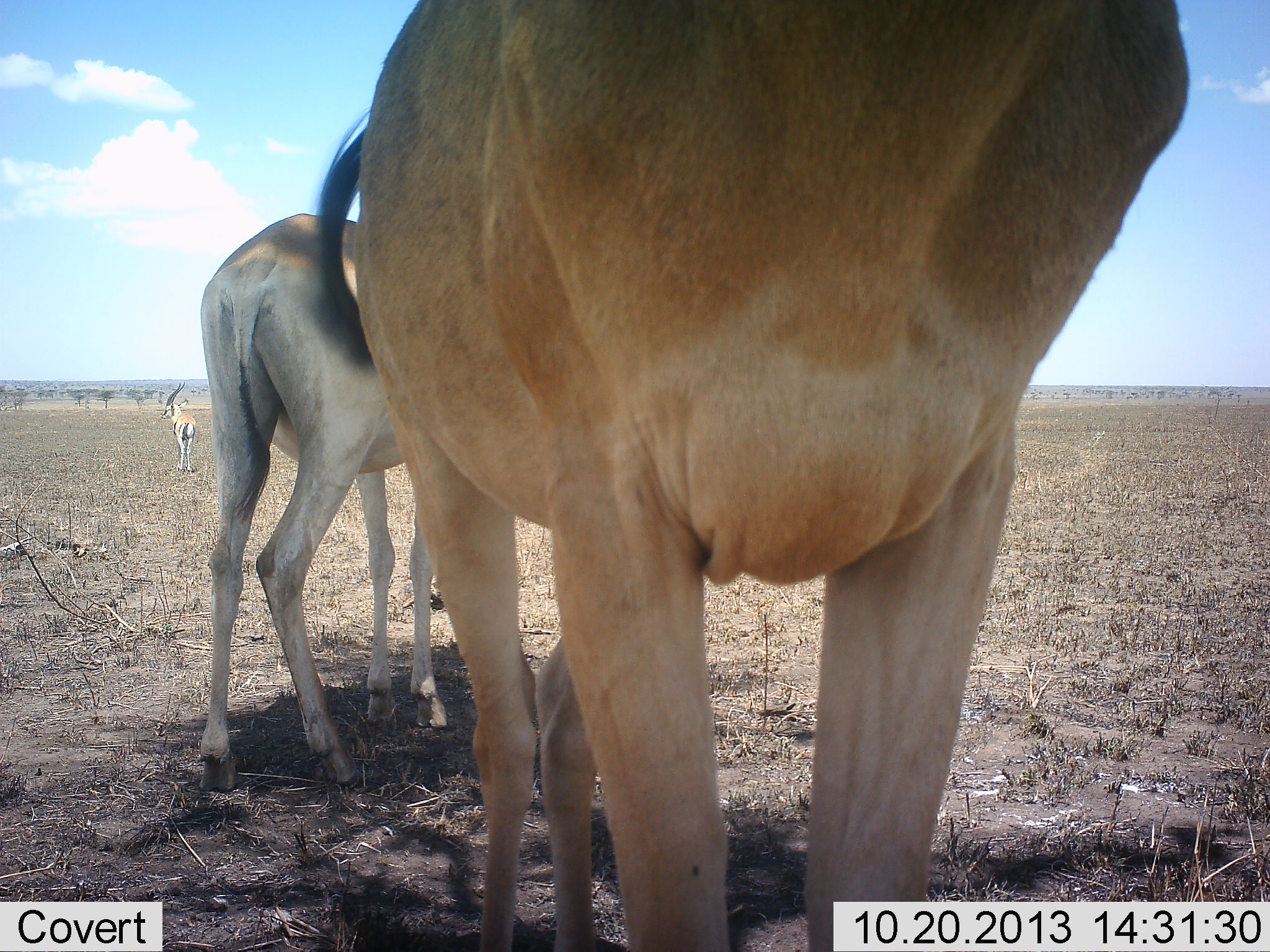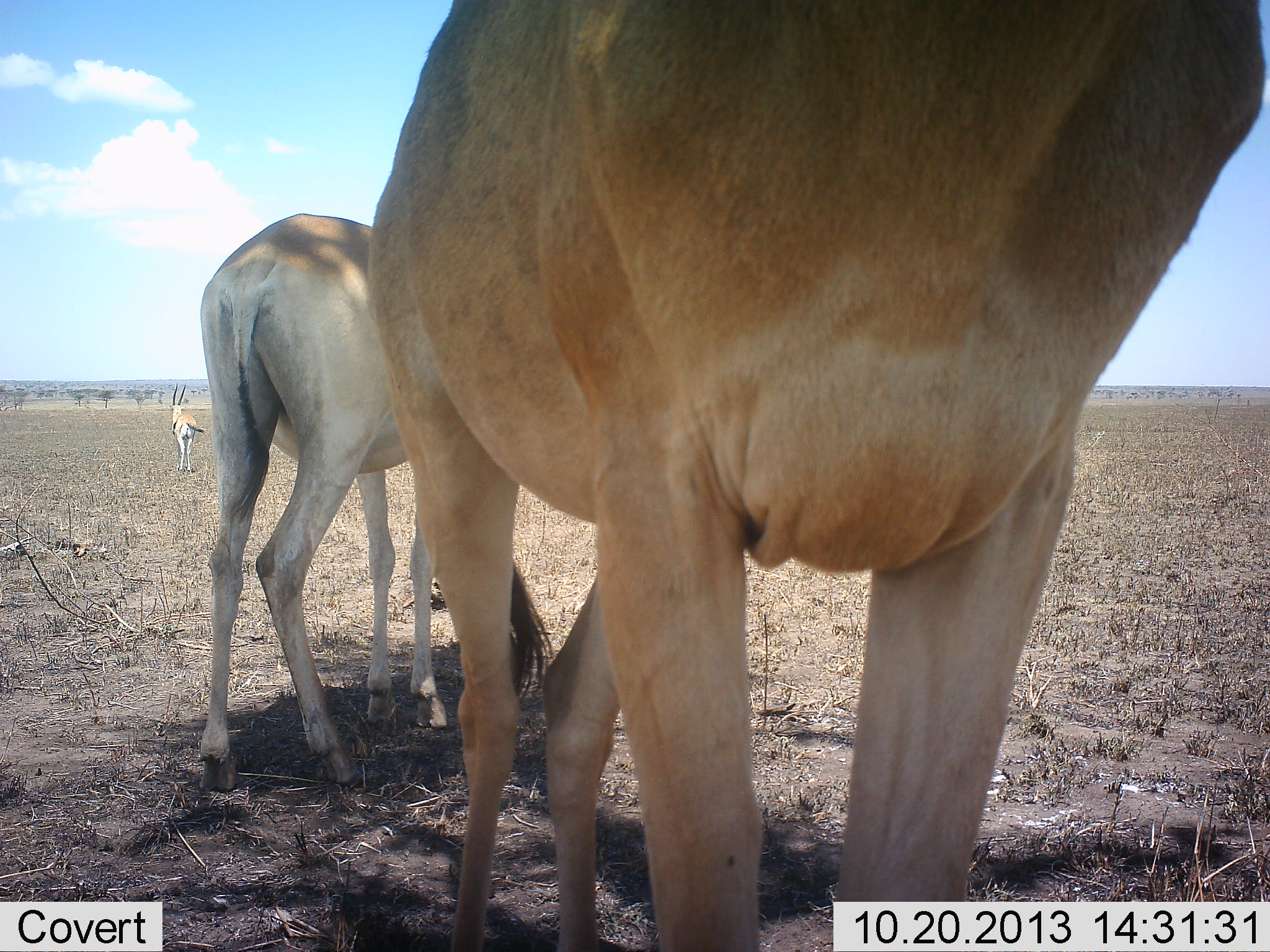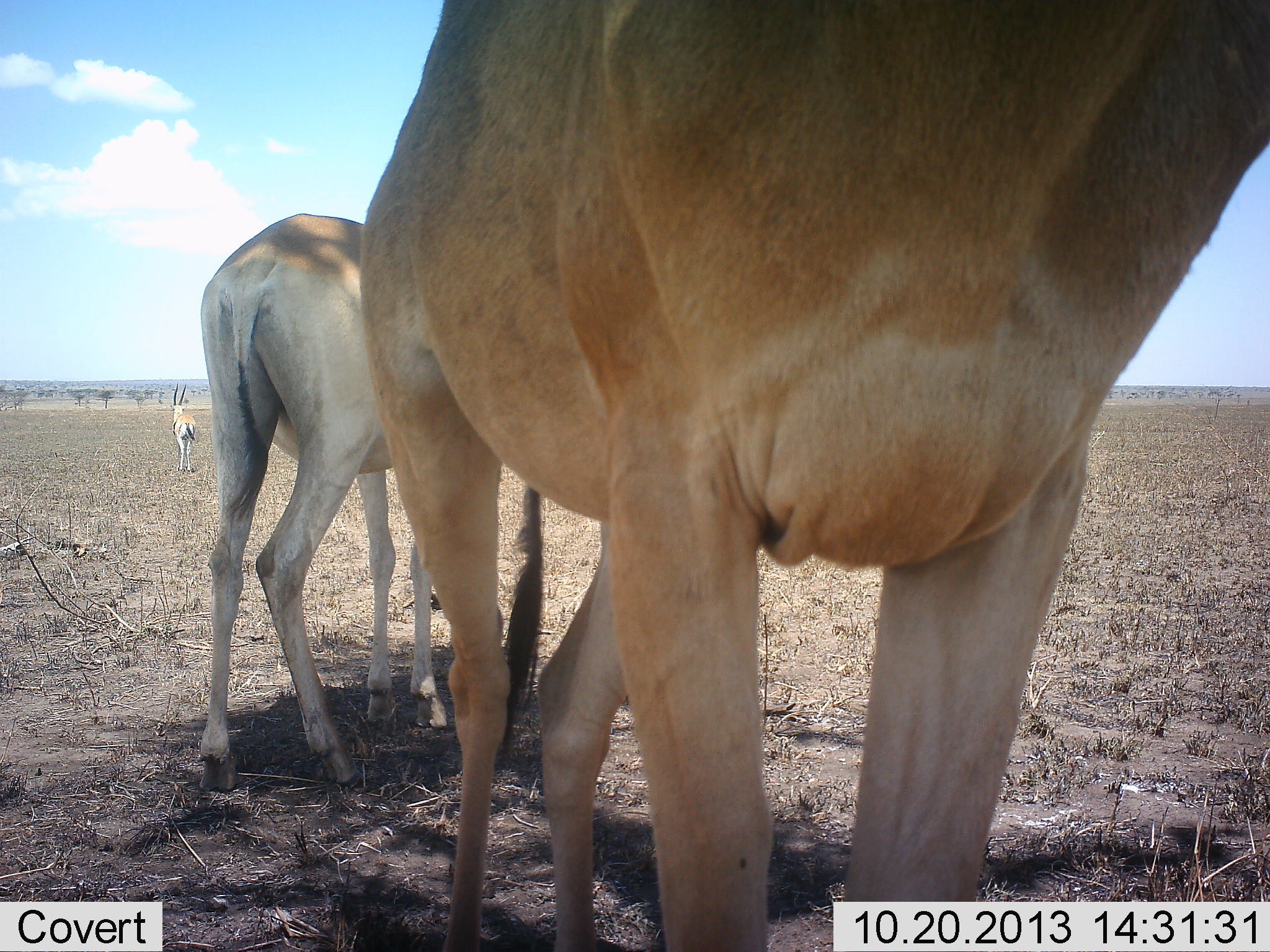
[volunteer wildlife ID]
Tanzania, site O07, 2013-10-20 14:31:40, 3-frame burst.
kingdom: Animalia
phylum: Chordata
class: Mammalia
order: Artiodactyla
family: Bovidae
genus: Alcelaphus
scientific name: Alcelaphus buselaphus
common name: hartebeest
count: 2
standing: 92%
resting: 0%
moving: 0%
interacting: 0%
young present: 0%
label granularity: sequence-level